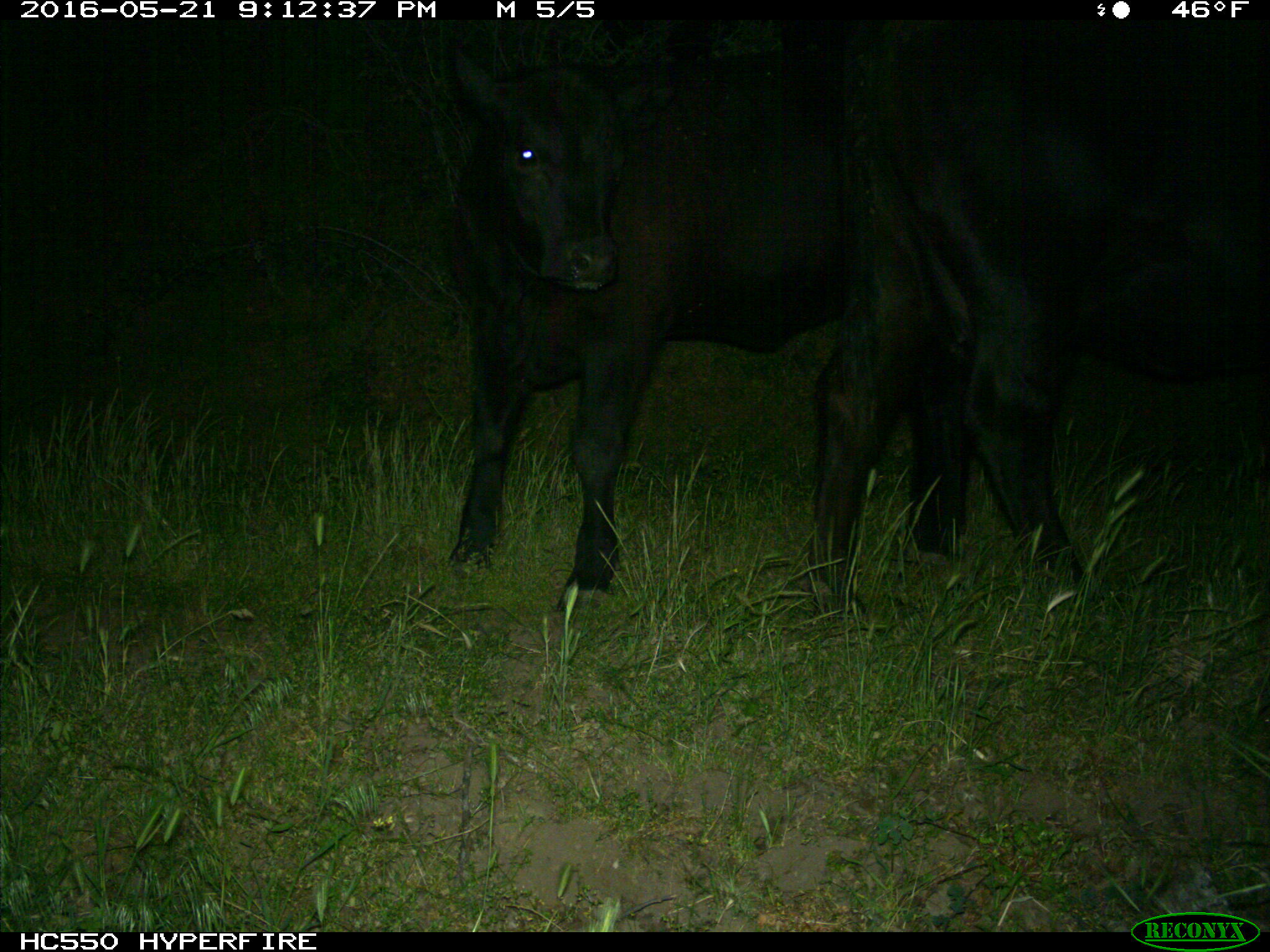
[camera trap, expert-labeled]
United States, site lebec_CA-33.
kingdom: Animalia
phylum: Chordata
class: Mammalia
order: Artiodactyla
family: Bovidae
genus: Bos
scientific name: Bos taurus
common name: domestic cow